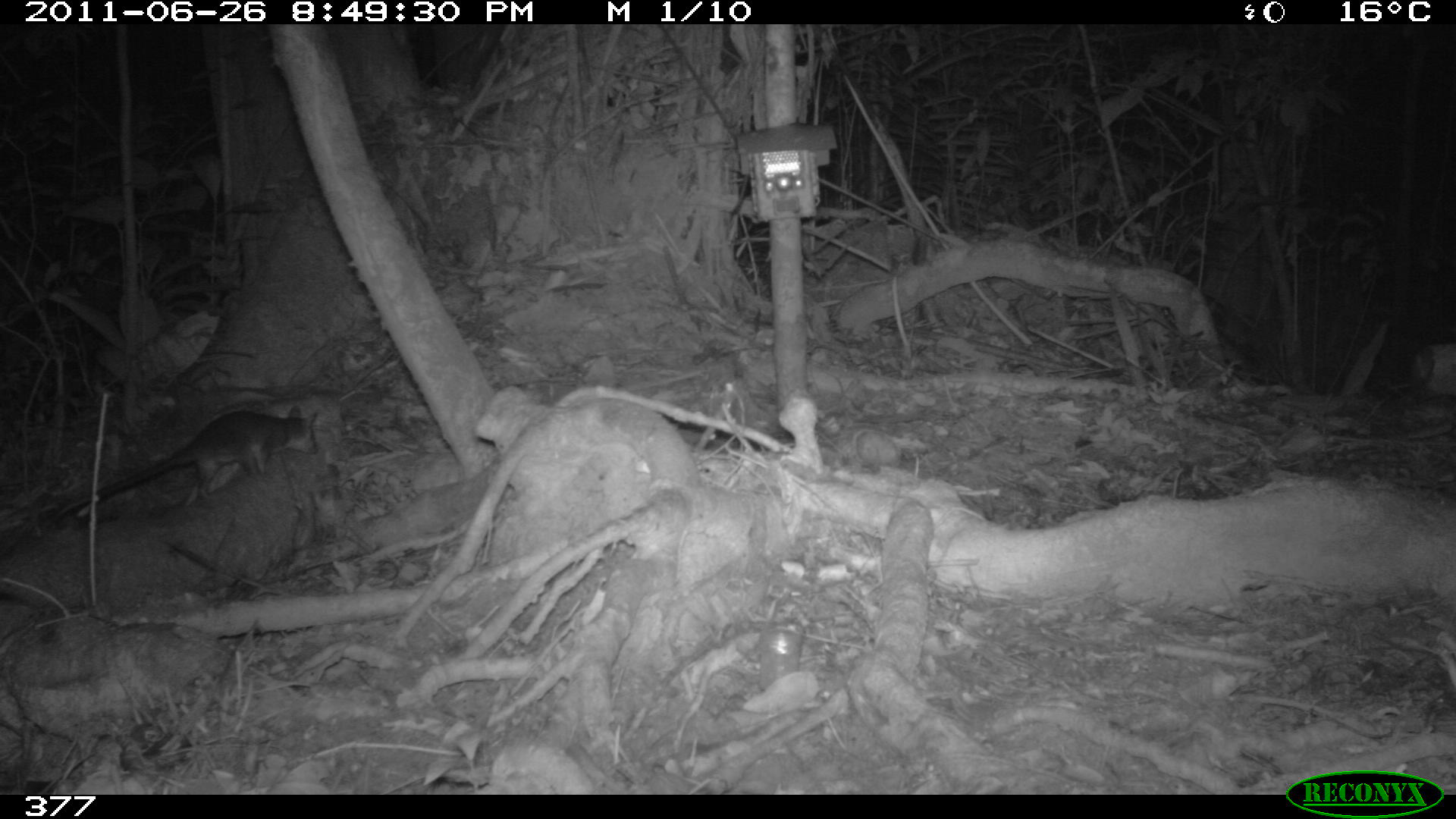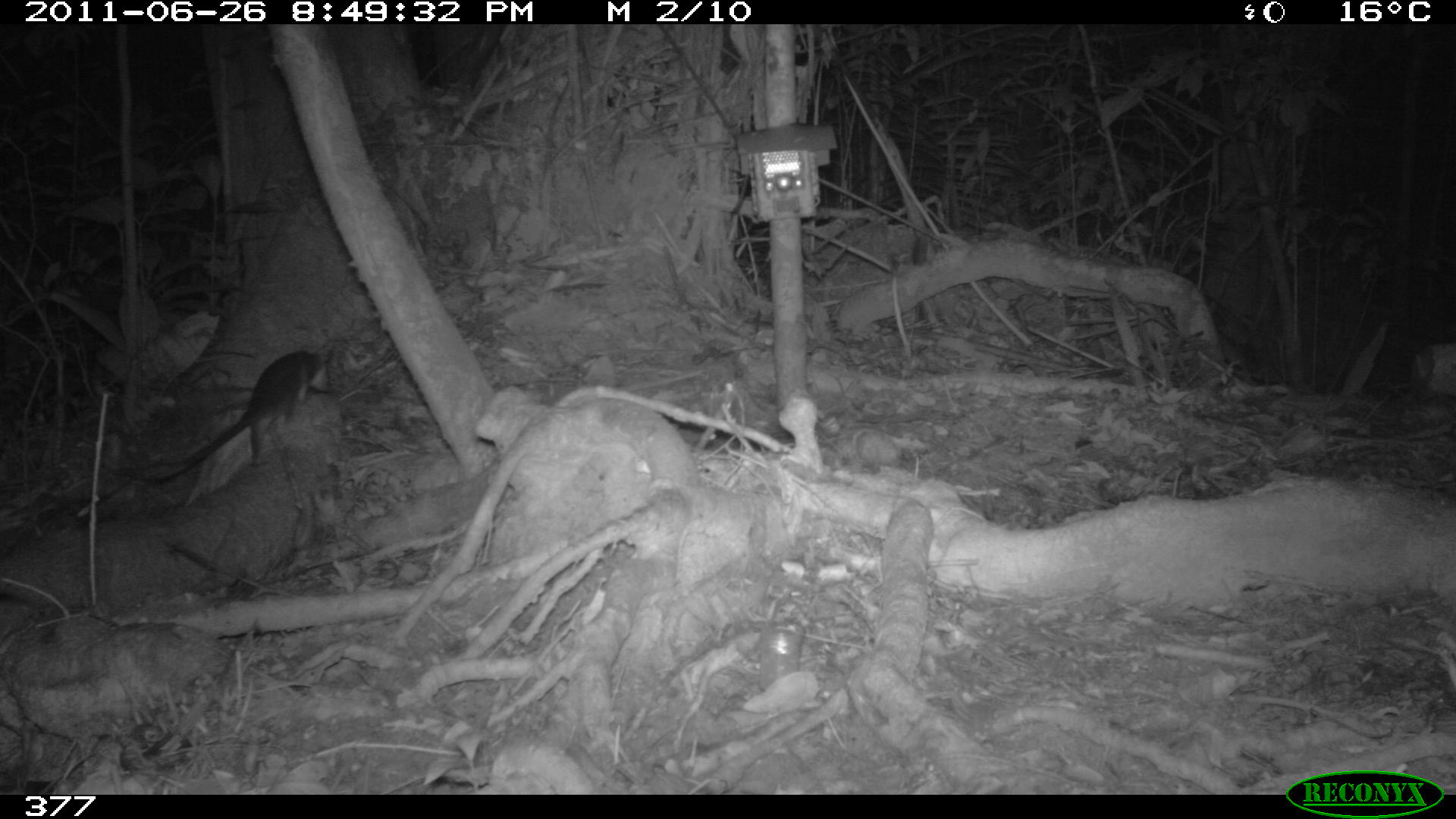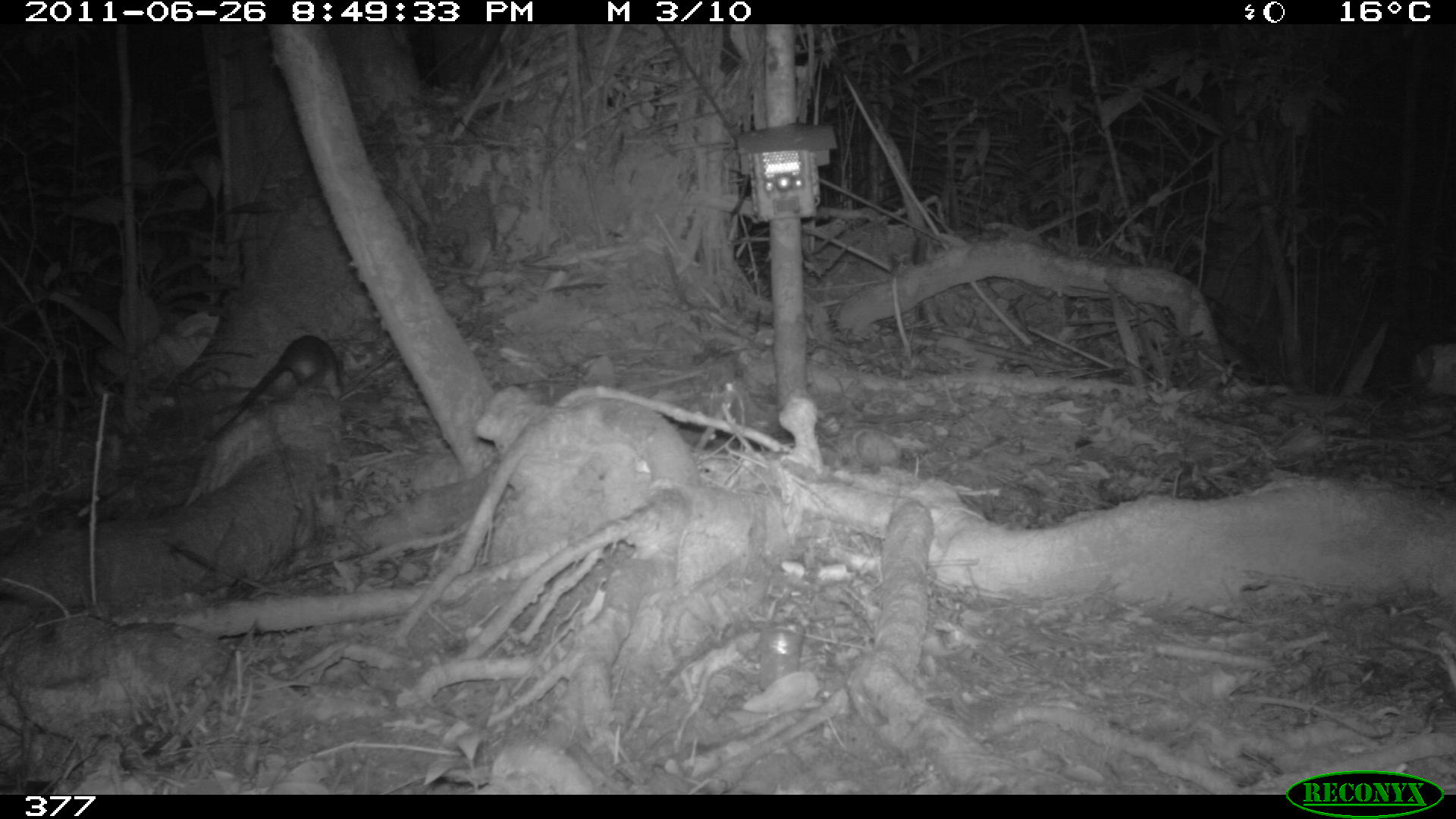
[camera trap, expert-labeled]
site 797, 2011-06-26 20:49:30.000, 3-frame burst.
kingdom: Animalia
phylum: Chordata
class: Mammalia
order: Didelphimorphia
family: Didelphidae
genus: Philander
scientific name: Philander opossum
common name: gray four-eyed opossum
Philander opossum (gray four-eyed opossum).